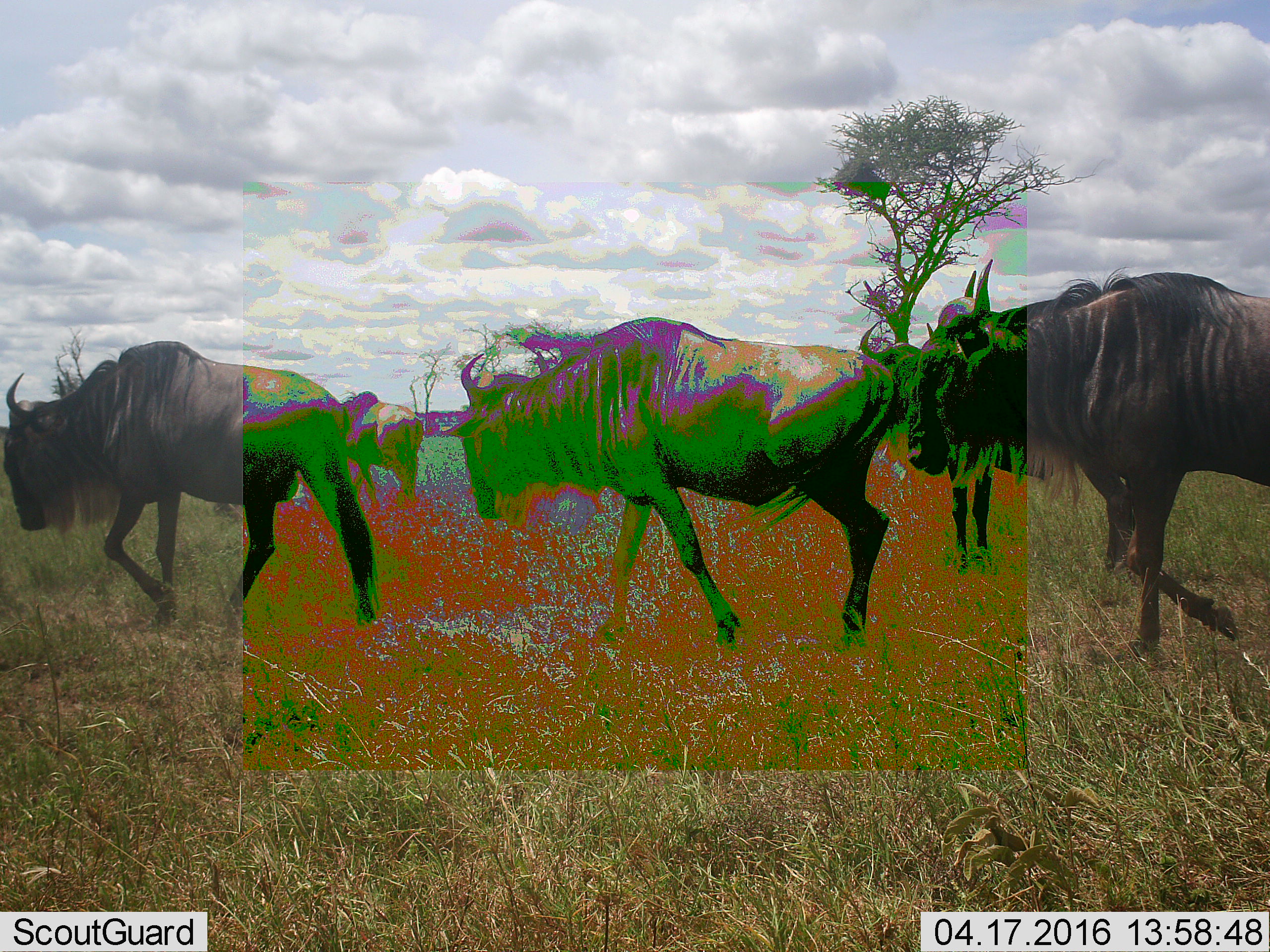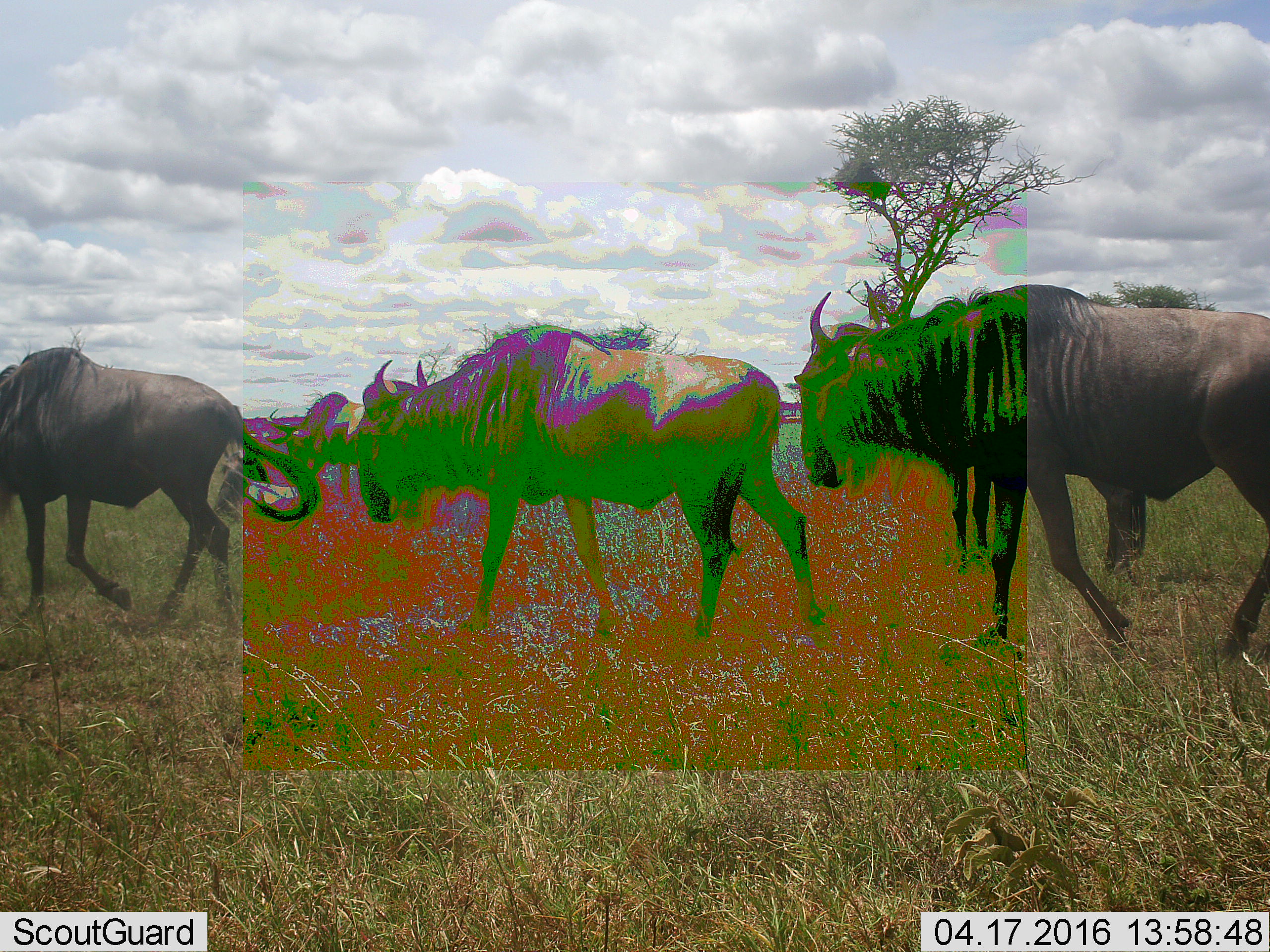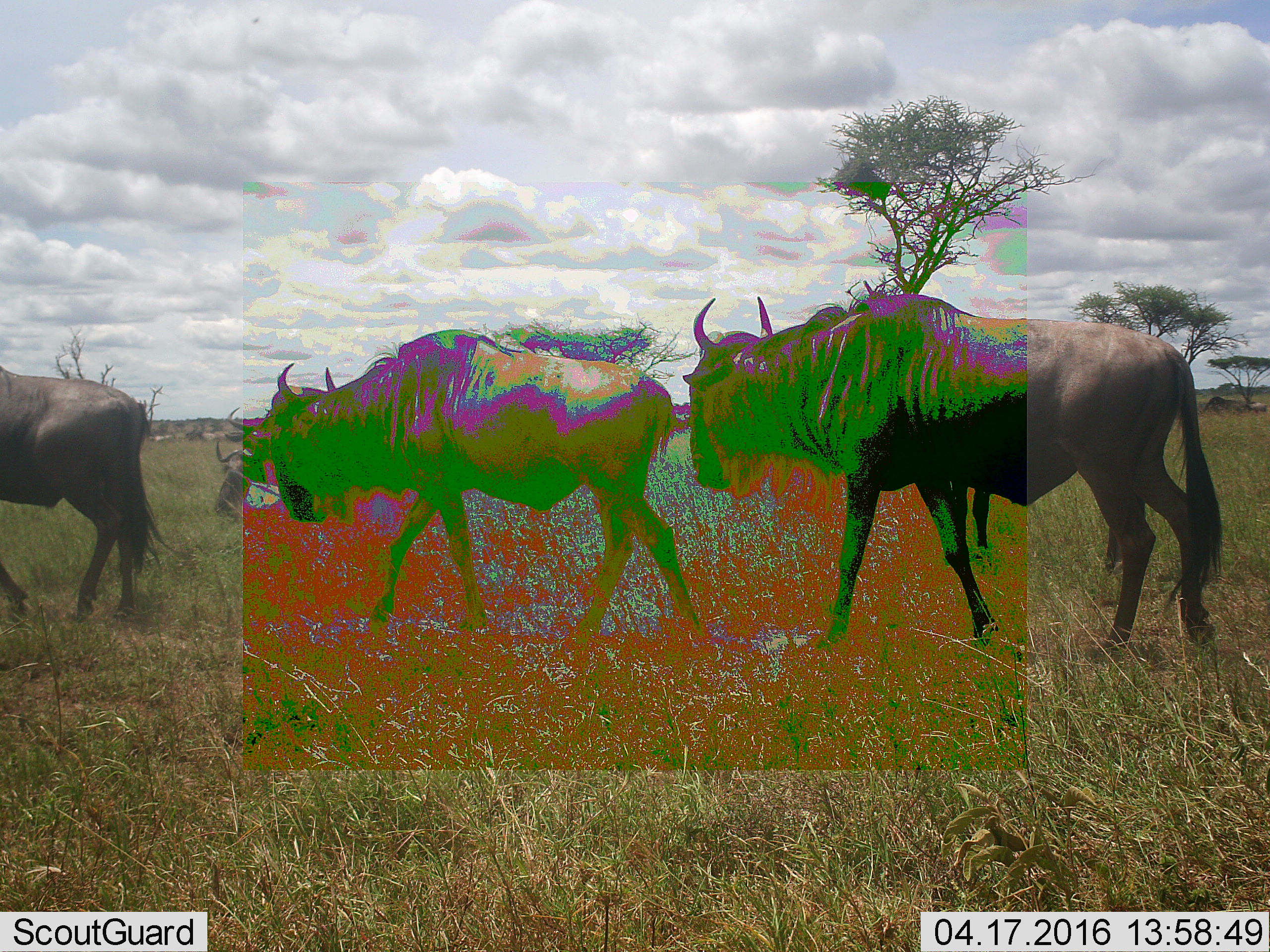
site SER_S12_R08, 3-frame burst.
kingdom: Animalia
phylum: Chordata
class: Mammalia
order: Artiodactyla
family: Bovidae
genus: Connochaetes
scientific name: Connochaetes taurinus taurinus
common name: blue wildebeest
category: wildebeestblue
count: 5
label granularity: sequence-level